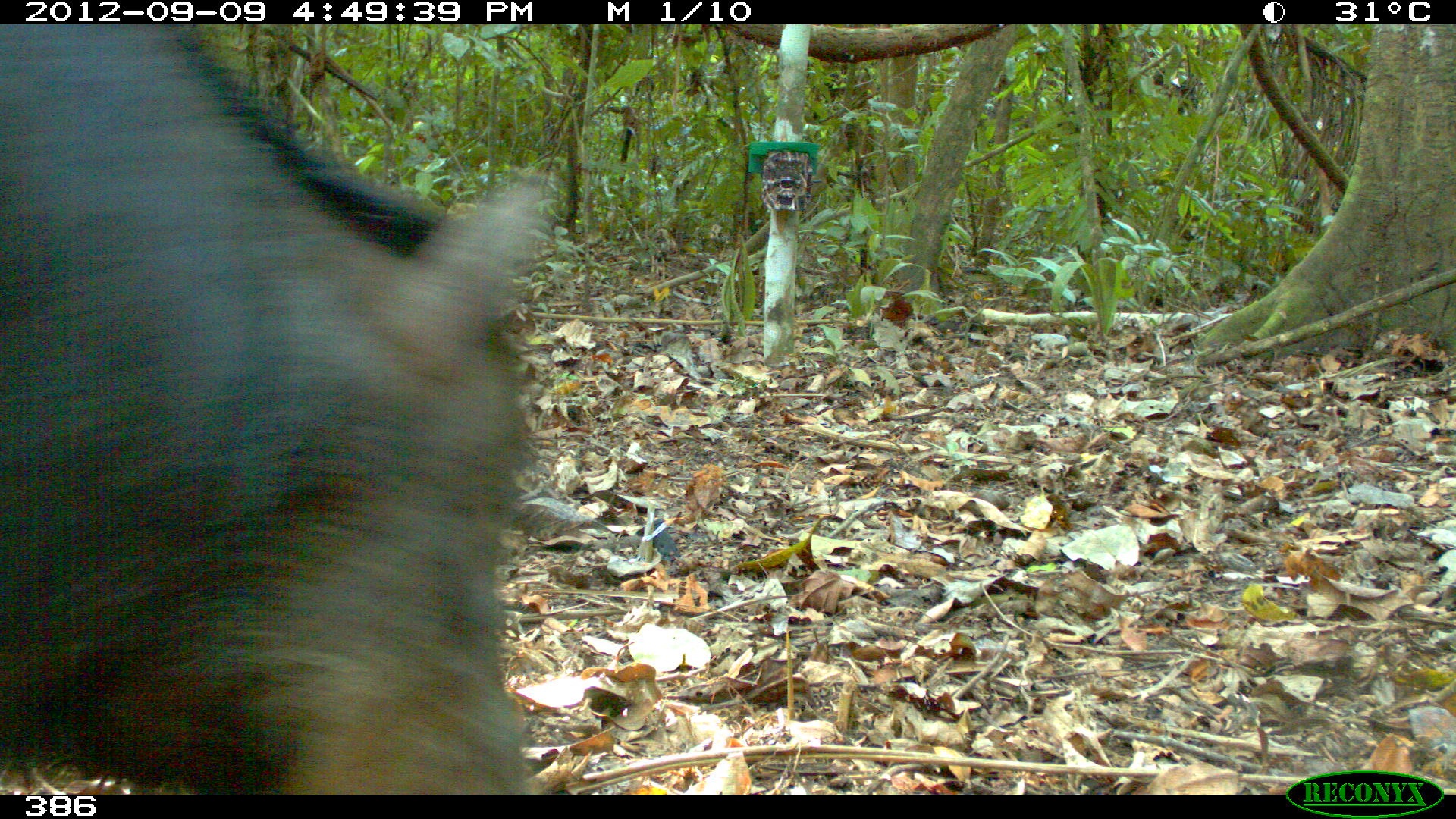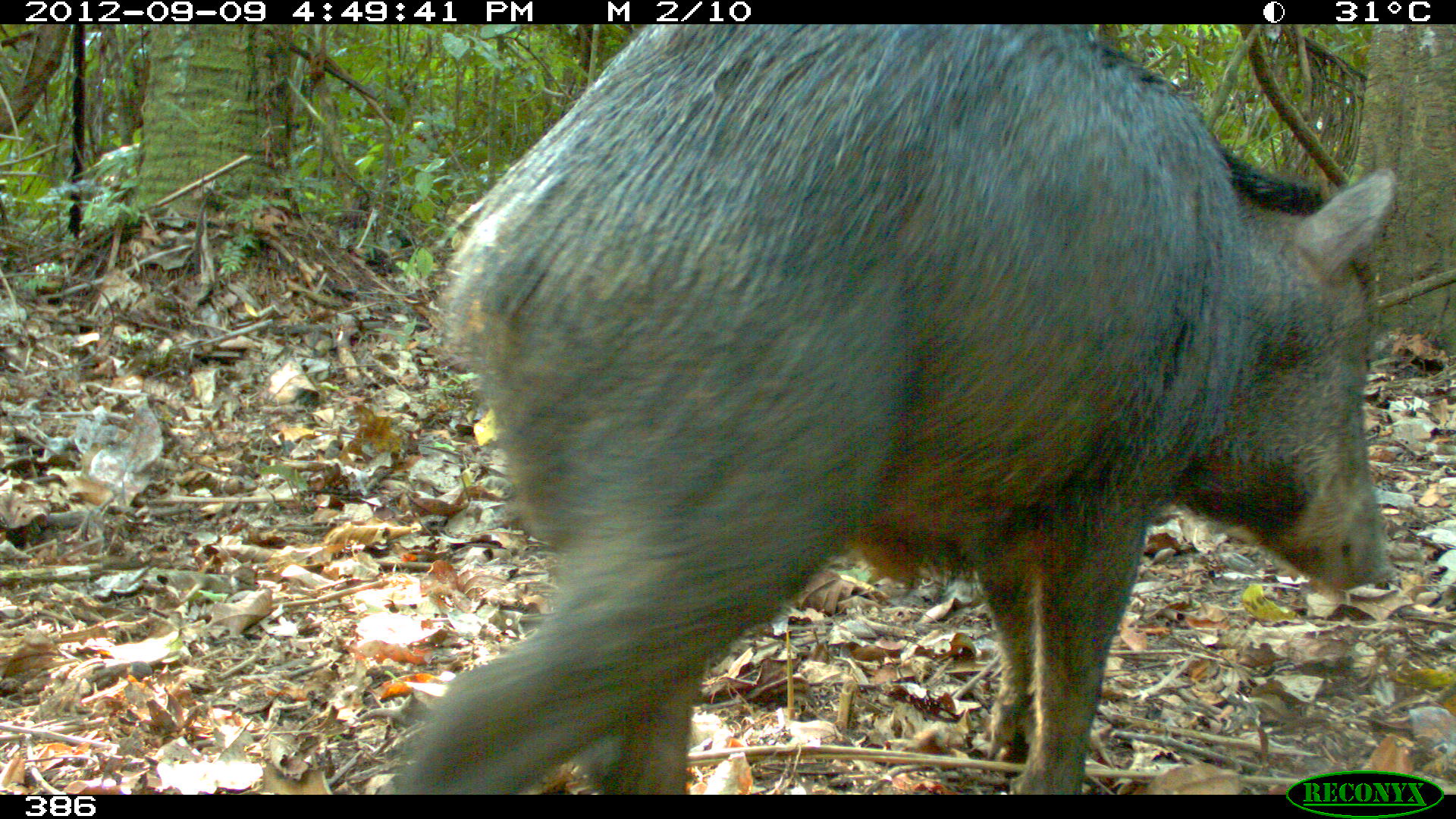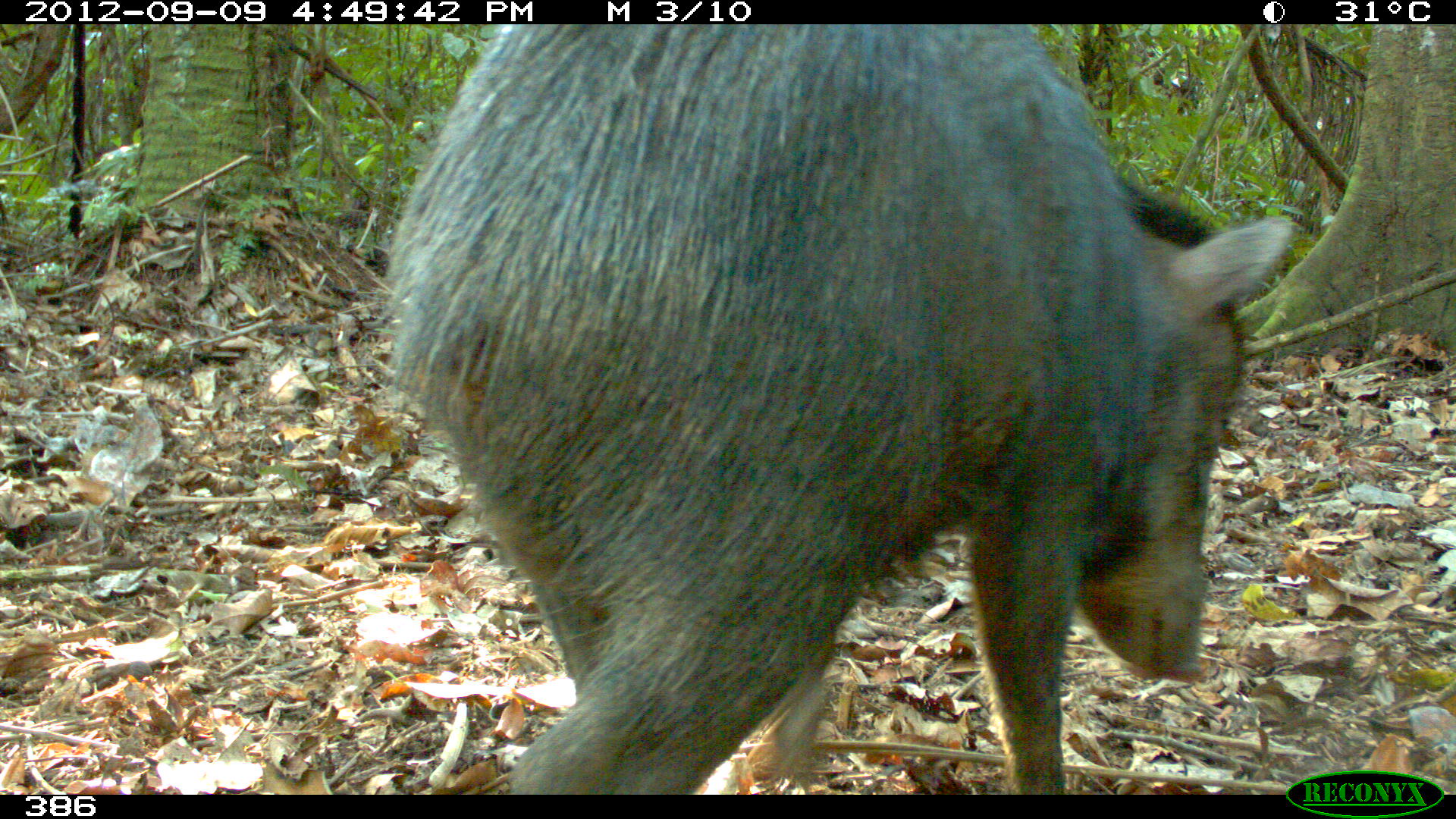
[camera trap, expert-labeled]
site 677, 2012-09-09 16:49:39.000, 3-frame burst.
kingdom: Animalia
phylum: Chordata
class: Mammalia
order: Artiodactyla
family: Tayassuidae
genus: Tayassu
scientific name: Tayassu pecari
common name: white-lipped peccary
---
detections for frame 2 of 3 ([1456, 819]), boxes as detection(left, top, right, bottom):
tayassu pecari: detection(387, 24, 1397, 789)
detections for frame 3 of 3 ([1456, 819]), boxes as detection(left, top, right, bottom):
tayassu pecari: detection(375, 23, 1290, 791)